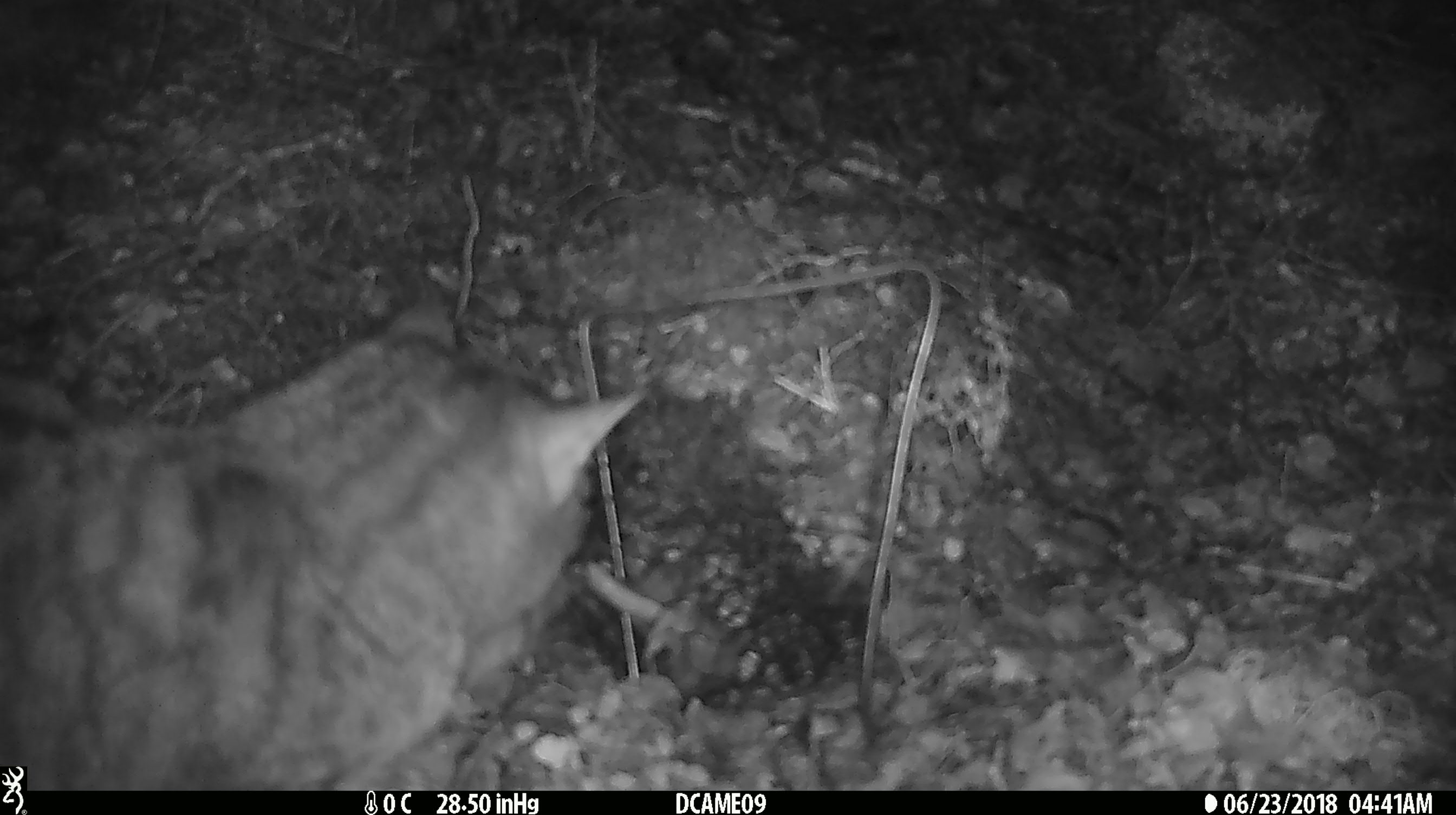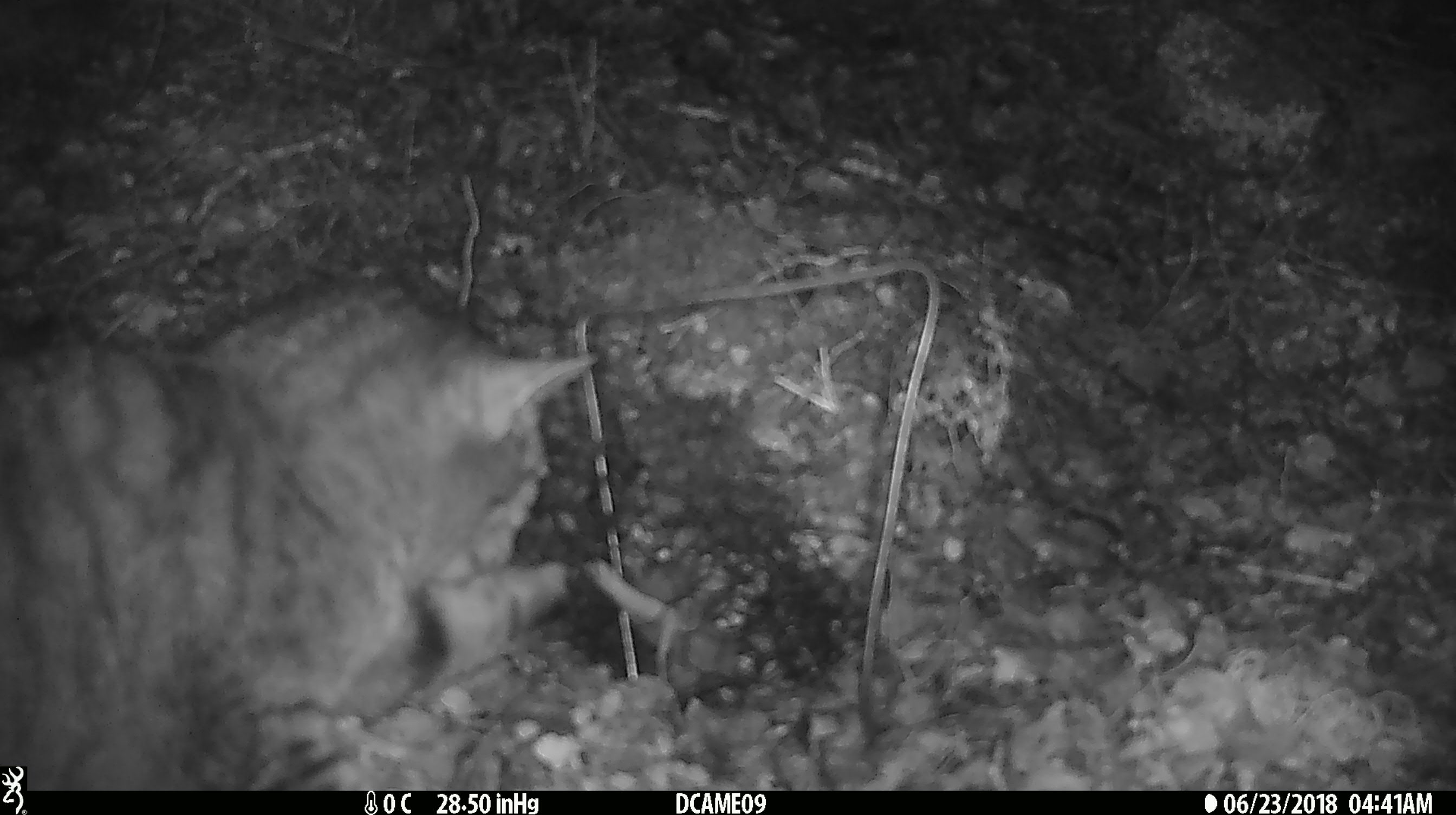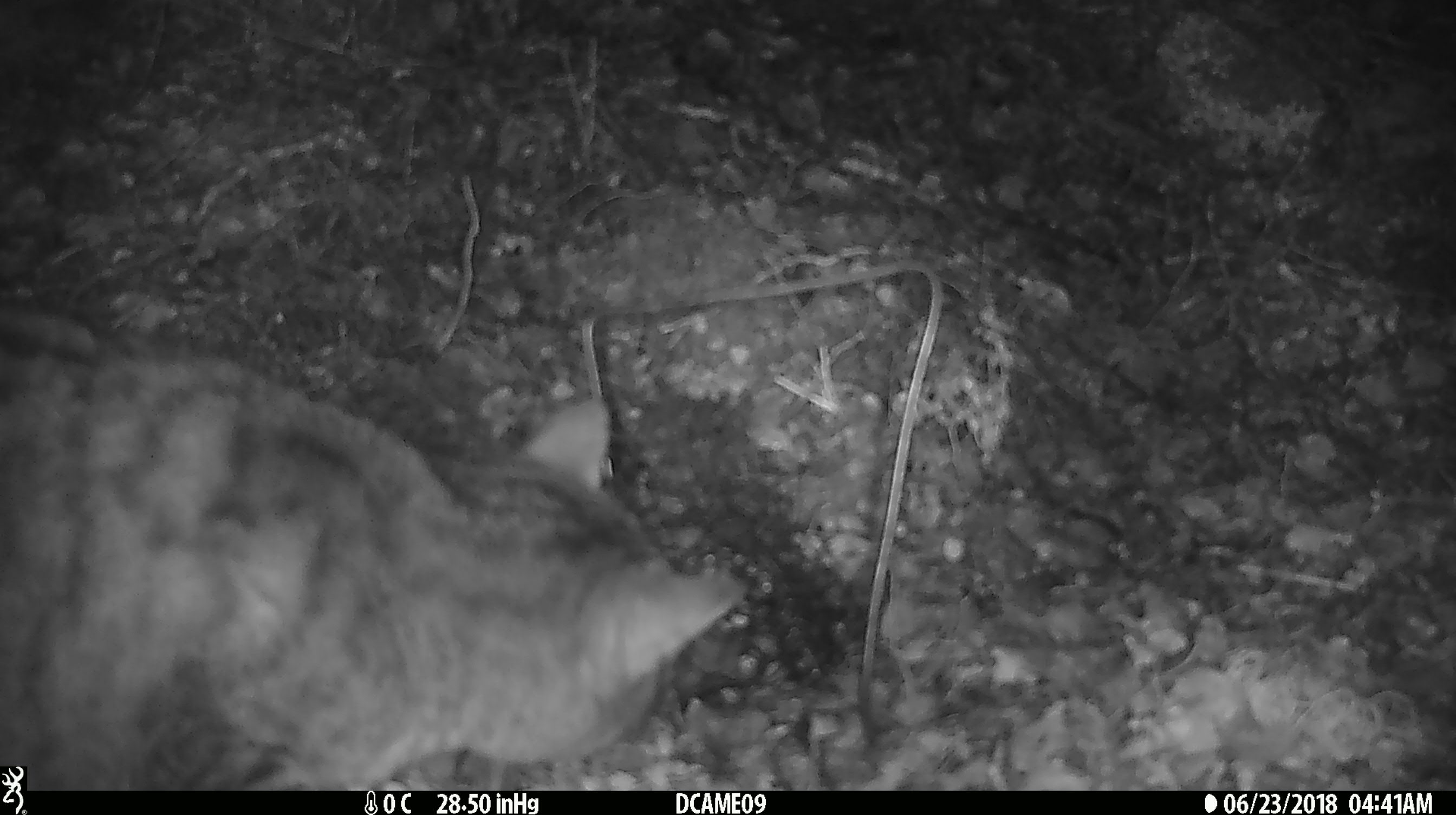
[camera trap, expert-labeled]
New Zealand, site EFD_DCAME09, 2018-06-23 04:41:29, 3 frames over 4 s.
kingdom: Animalia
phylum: Chordata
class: Mammalia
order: Carnivora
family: Felidae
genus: Felis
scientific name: Felis catus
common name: domestic cat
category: cat